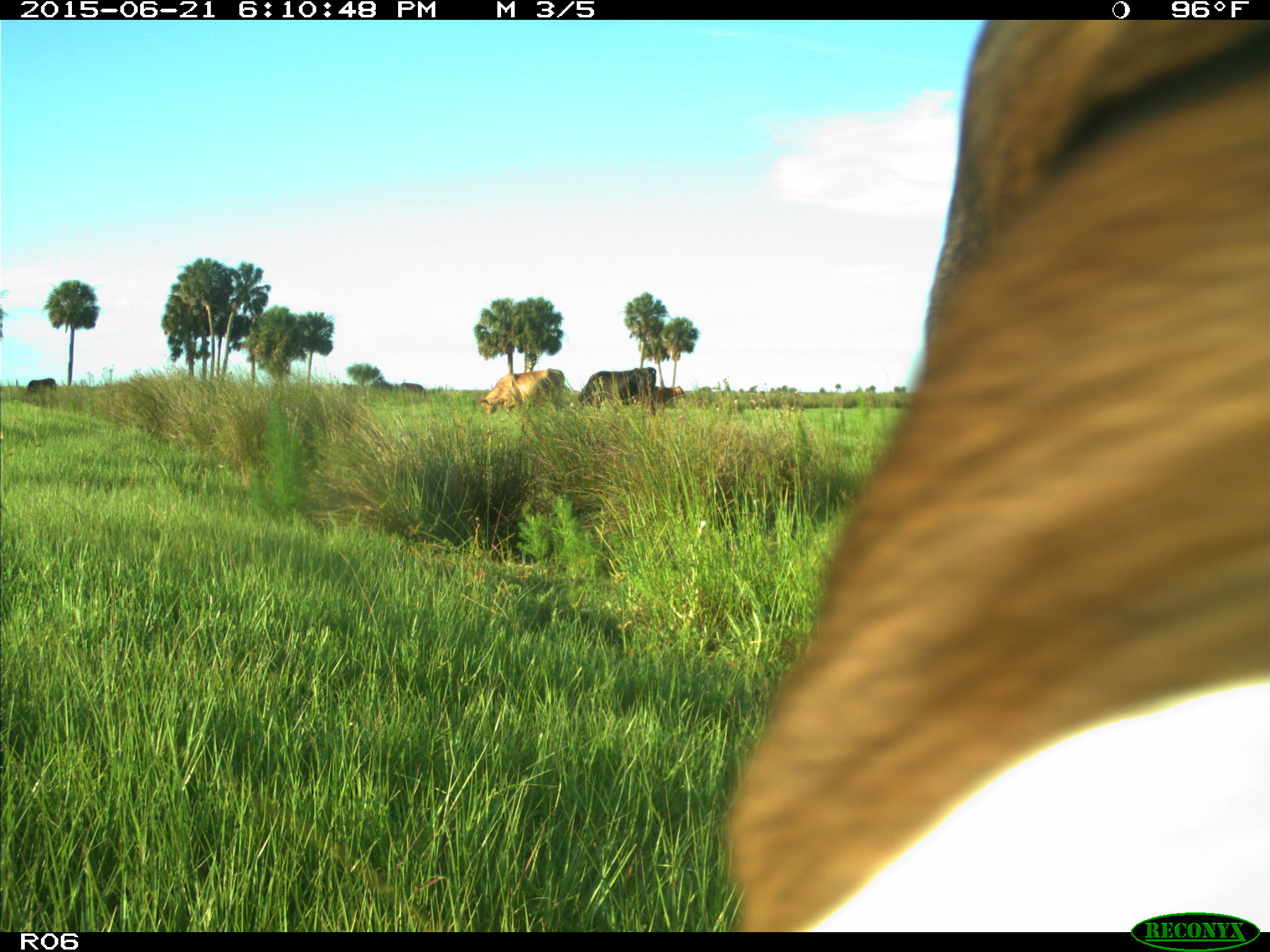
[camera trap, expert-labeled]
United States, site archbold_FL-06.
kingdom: Animalia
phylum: Chordata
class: Mammalia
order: Artiodactyla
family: Bovidae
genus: Bos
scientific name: Bos taurus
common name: domestic cow